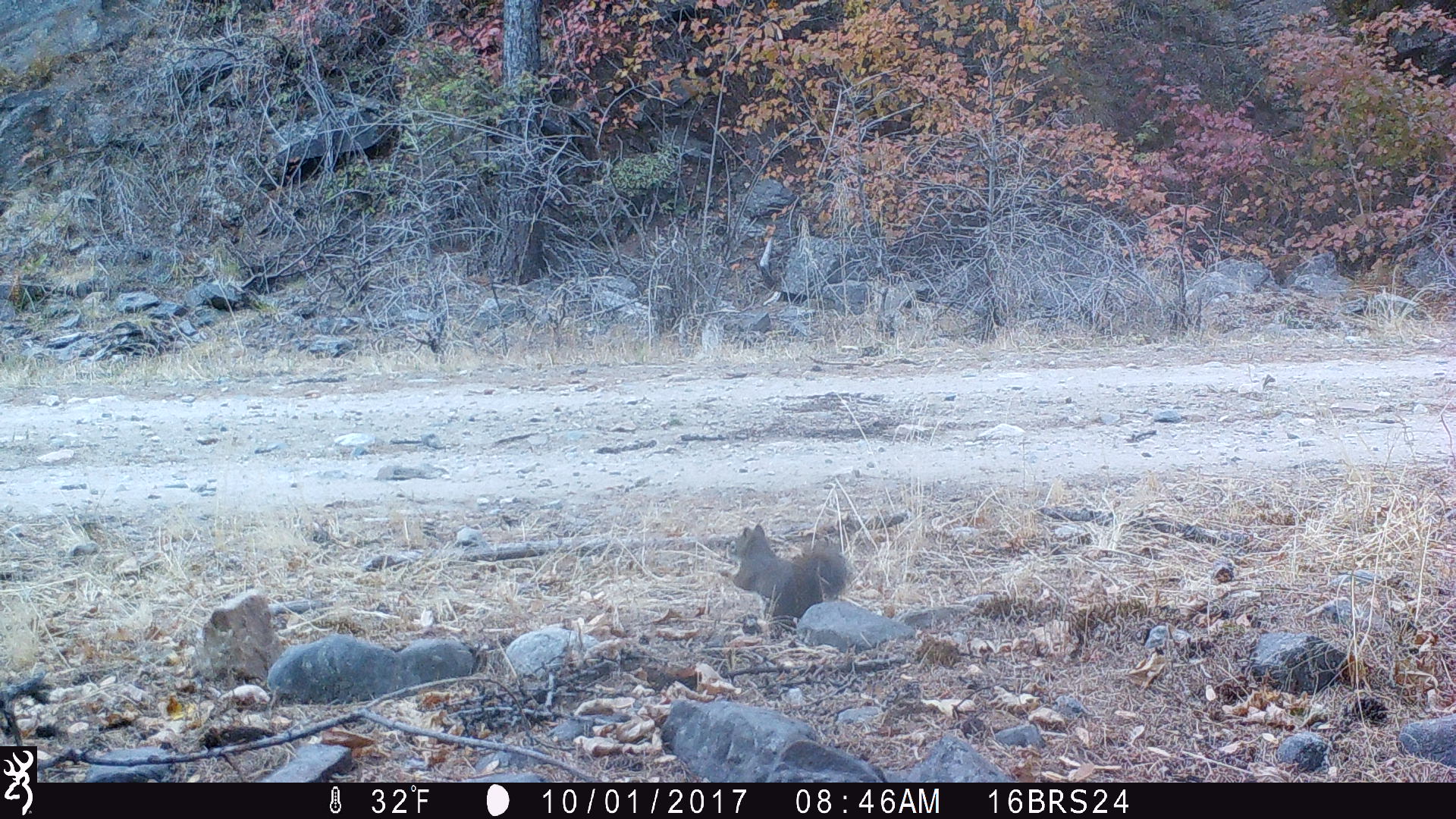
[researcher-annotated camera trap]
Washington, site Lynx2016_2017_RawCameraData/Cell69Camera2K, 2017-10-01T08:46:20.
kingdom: Animalia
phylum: Chordata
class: Mammalia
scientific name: Mammalia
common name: small mammal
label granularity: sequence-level